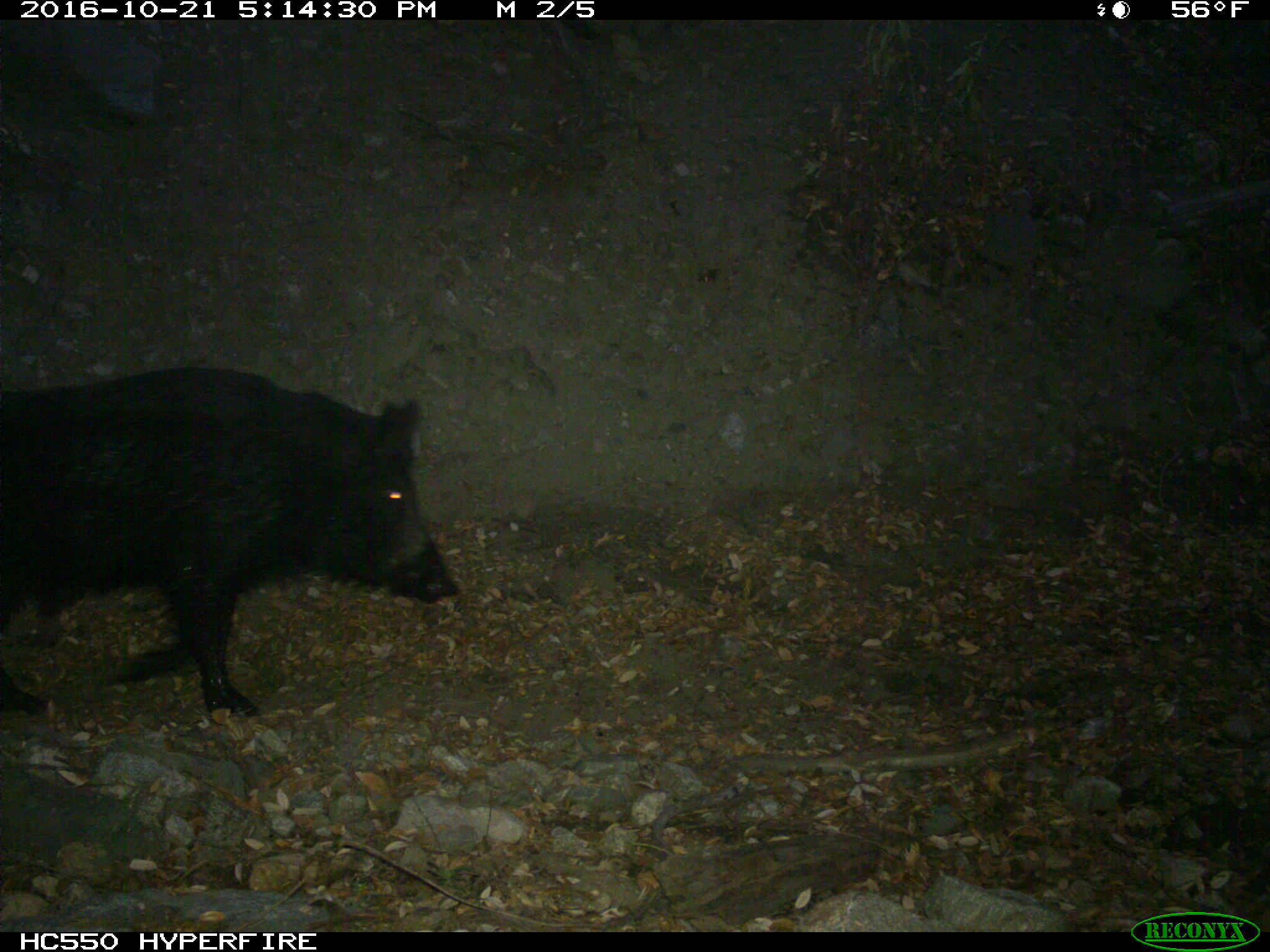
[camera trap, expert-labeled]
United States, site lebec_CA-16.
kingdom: Animalia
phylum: Chordata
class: Mammalia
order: Artiodactyla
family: Suidae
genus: Sus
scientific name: Sus scrofa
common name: wild boar